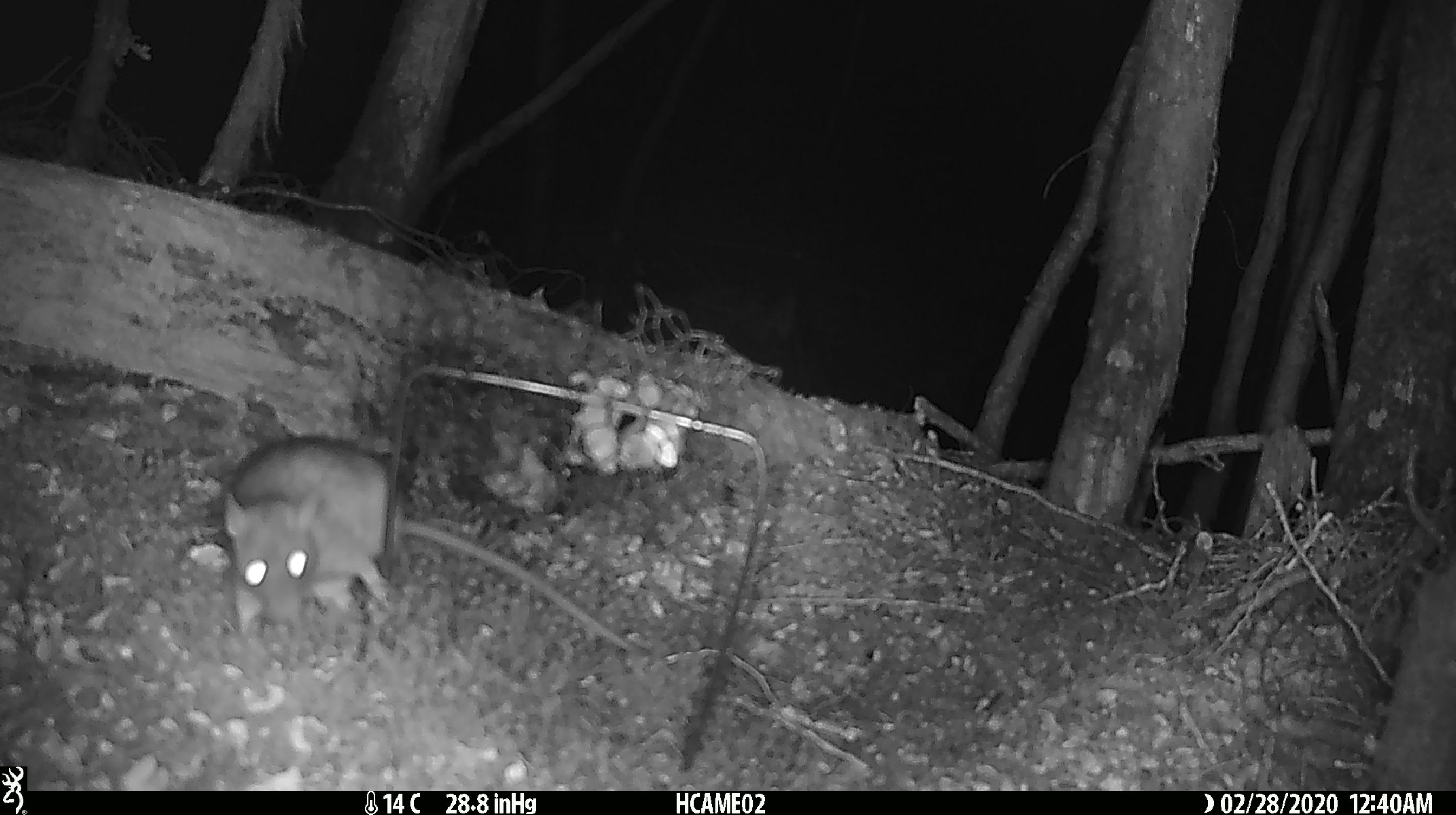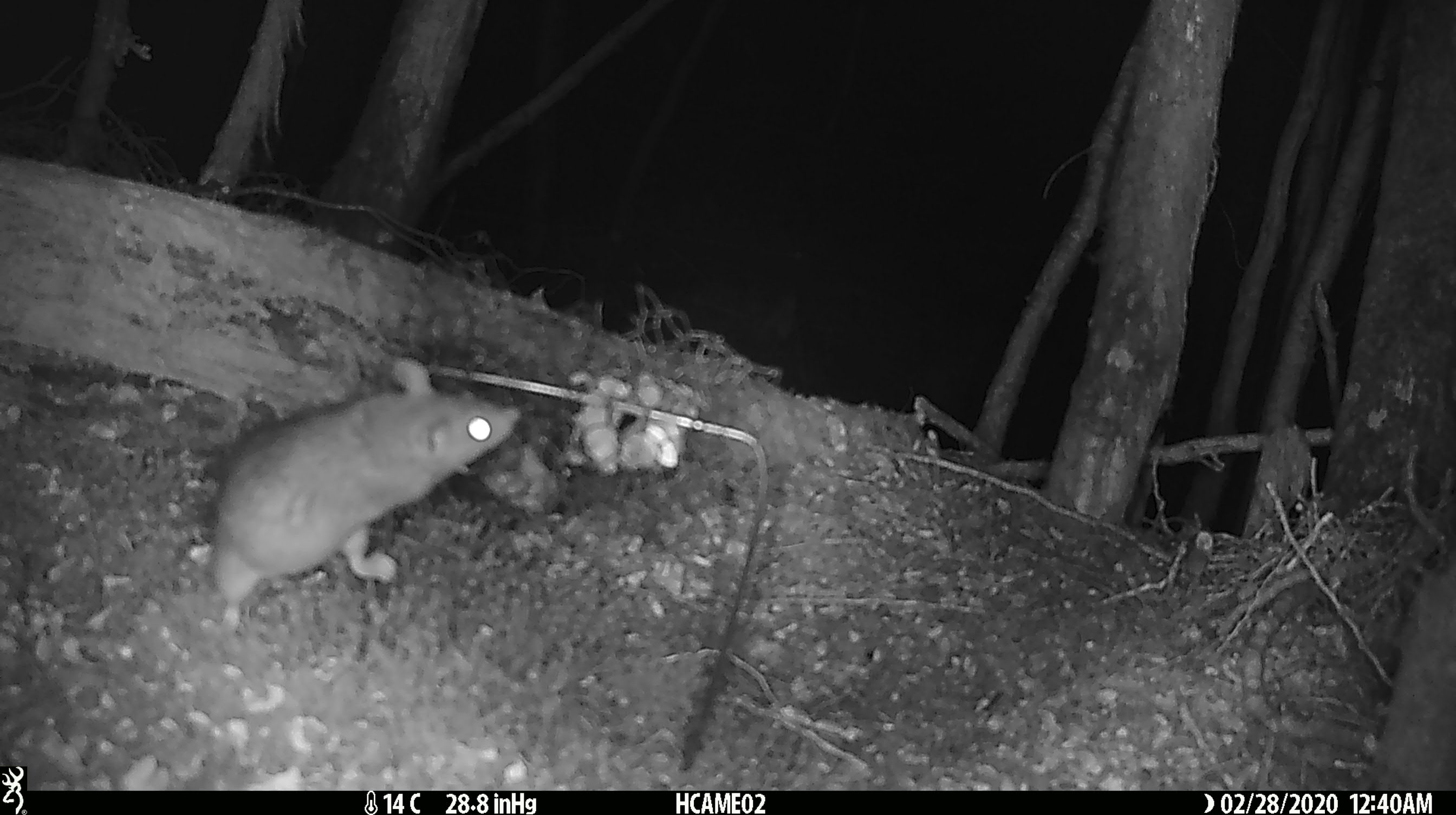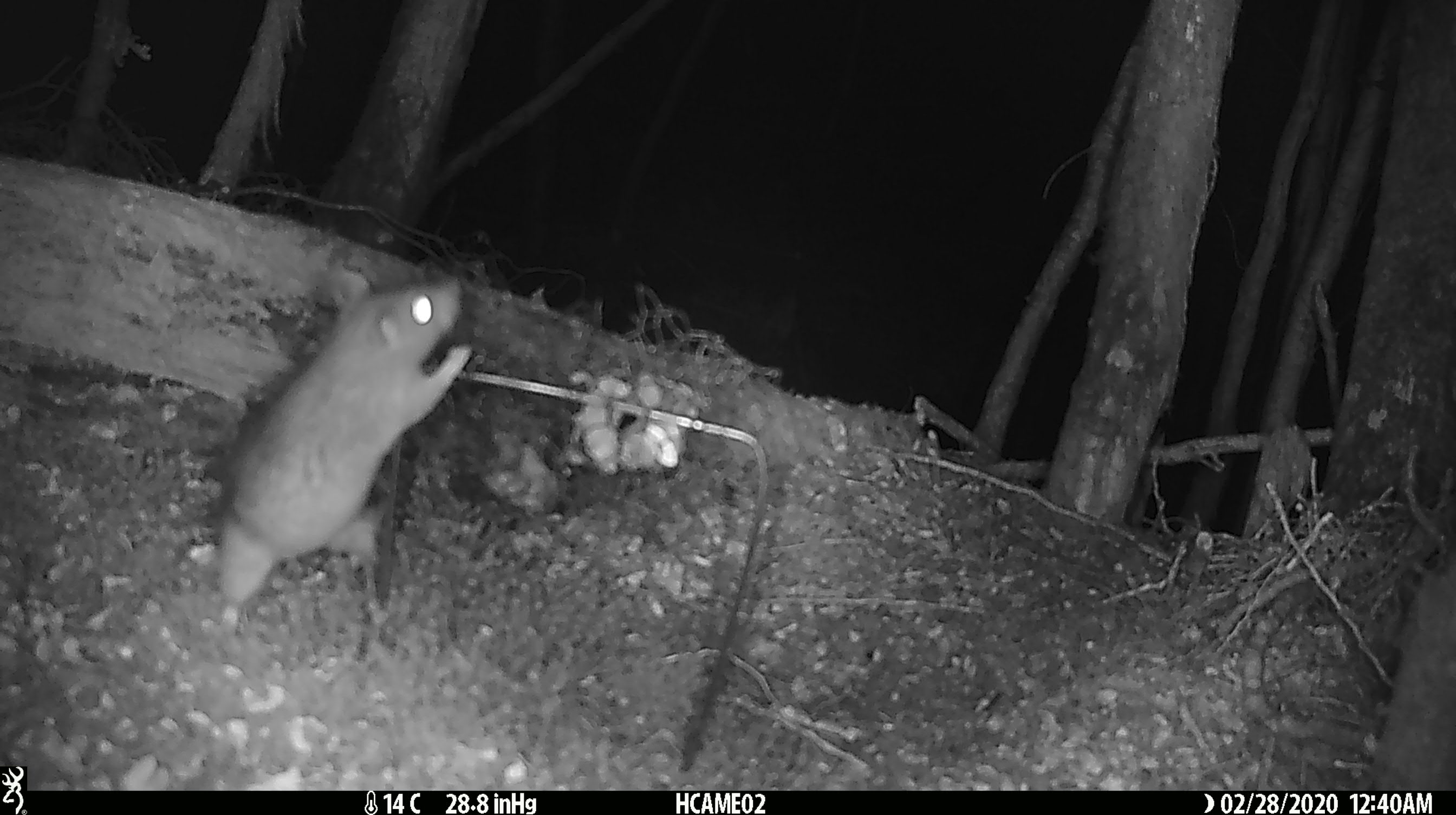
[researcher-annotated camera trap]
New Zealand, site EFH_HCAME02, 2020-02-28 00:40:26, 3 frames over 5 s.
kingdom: Animalia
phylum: Chordata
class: Mammalia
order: Rodentia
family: Muridae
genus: Rattus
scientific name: Rattus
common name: rat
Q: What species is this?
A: Rat (Rattus).